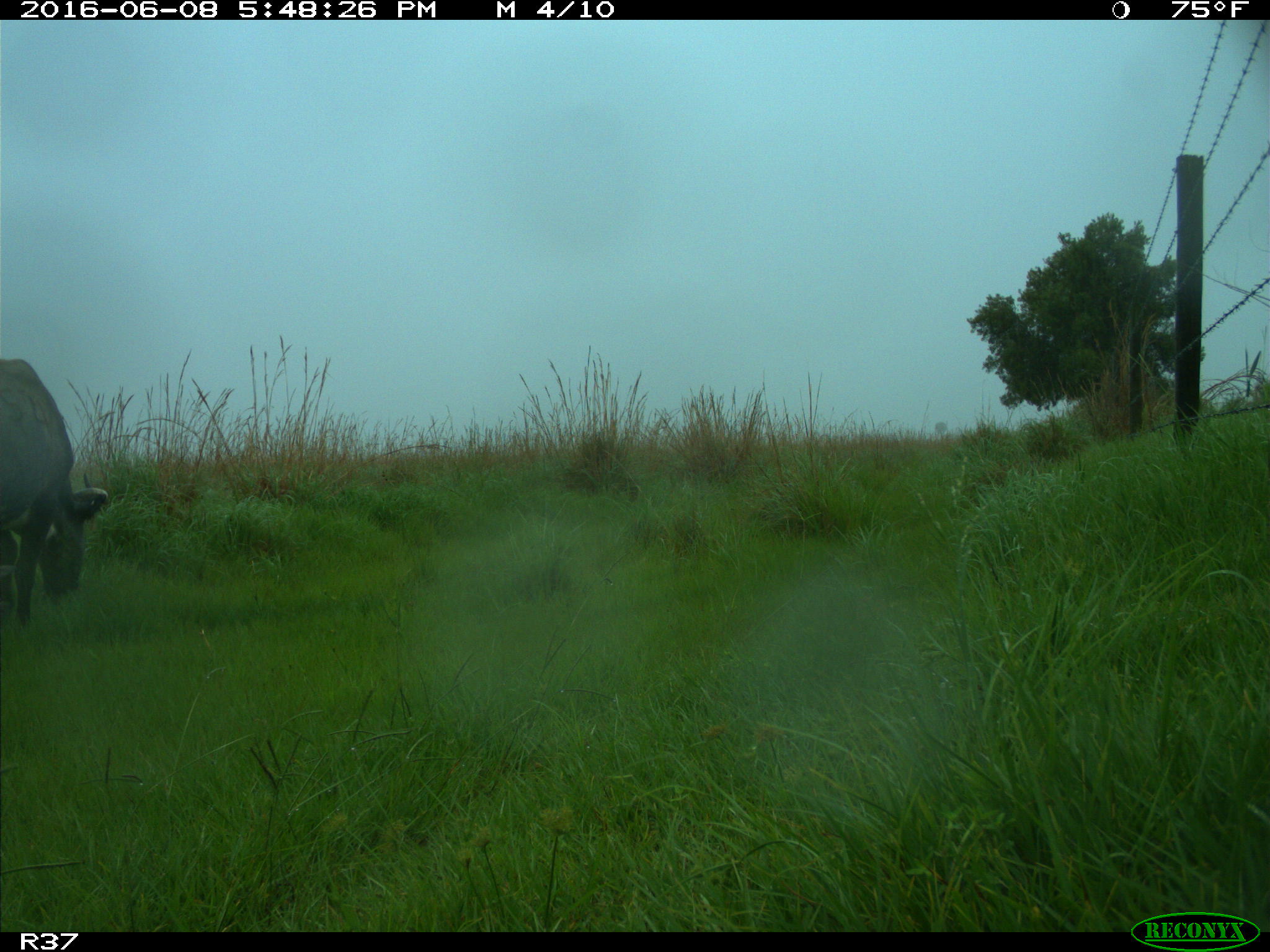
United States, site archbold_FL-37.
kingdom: Animalia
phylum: Chordata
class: Mammalia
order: Artiodactyla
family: Bovidae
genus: Bos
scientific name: Bos taurus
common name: domestic cow